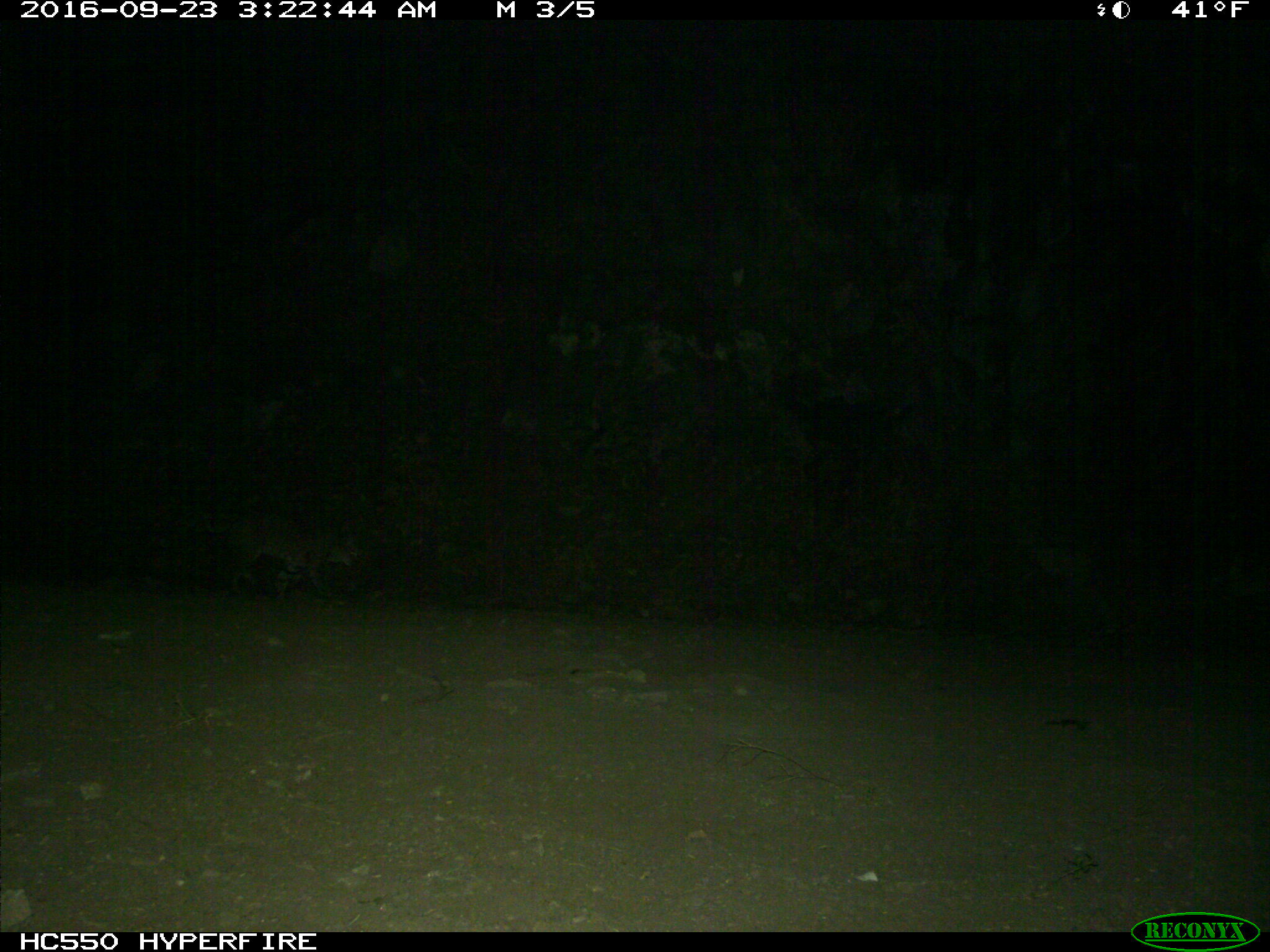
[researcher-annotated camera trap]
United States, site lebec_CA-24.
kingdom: Animalia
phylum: Chordata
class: Mammalia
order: Carnivora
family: Felidae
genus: Lynx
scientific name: Lynx rufus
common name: bobcat